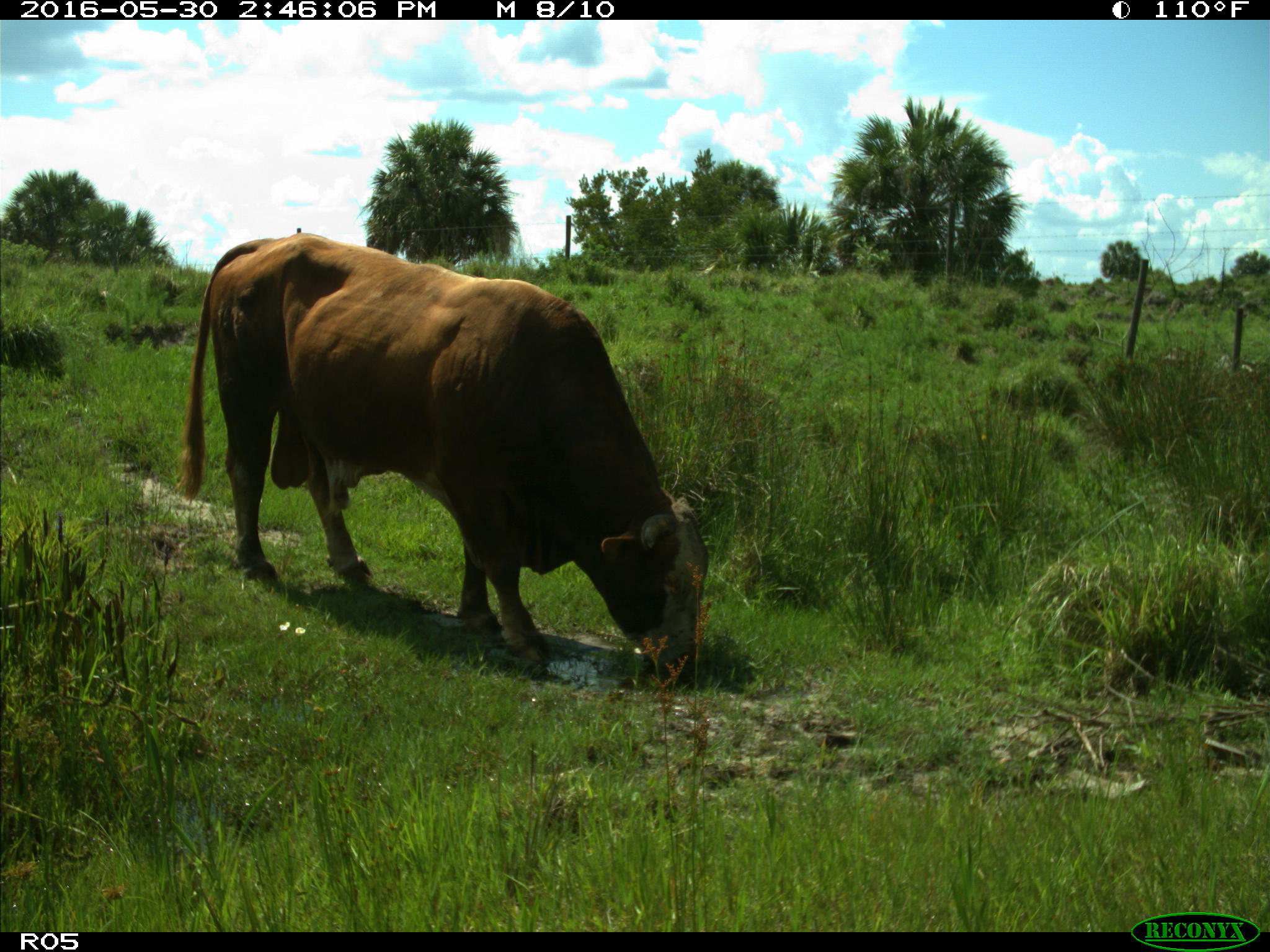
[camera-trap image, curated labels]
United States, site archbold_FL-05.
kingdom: Animalia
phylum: Chordata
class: Mammalia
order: Artiodactyla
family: Bovidae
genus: Bos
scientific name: Bos taurus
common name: domestic cow